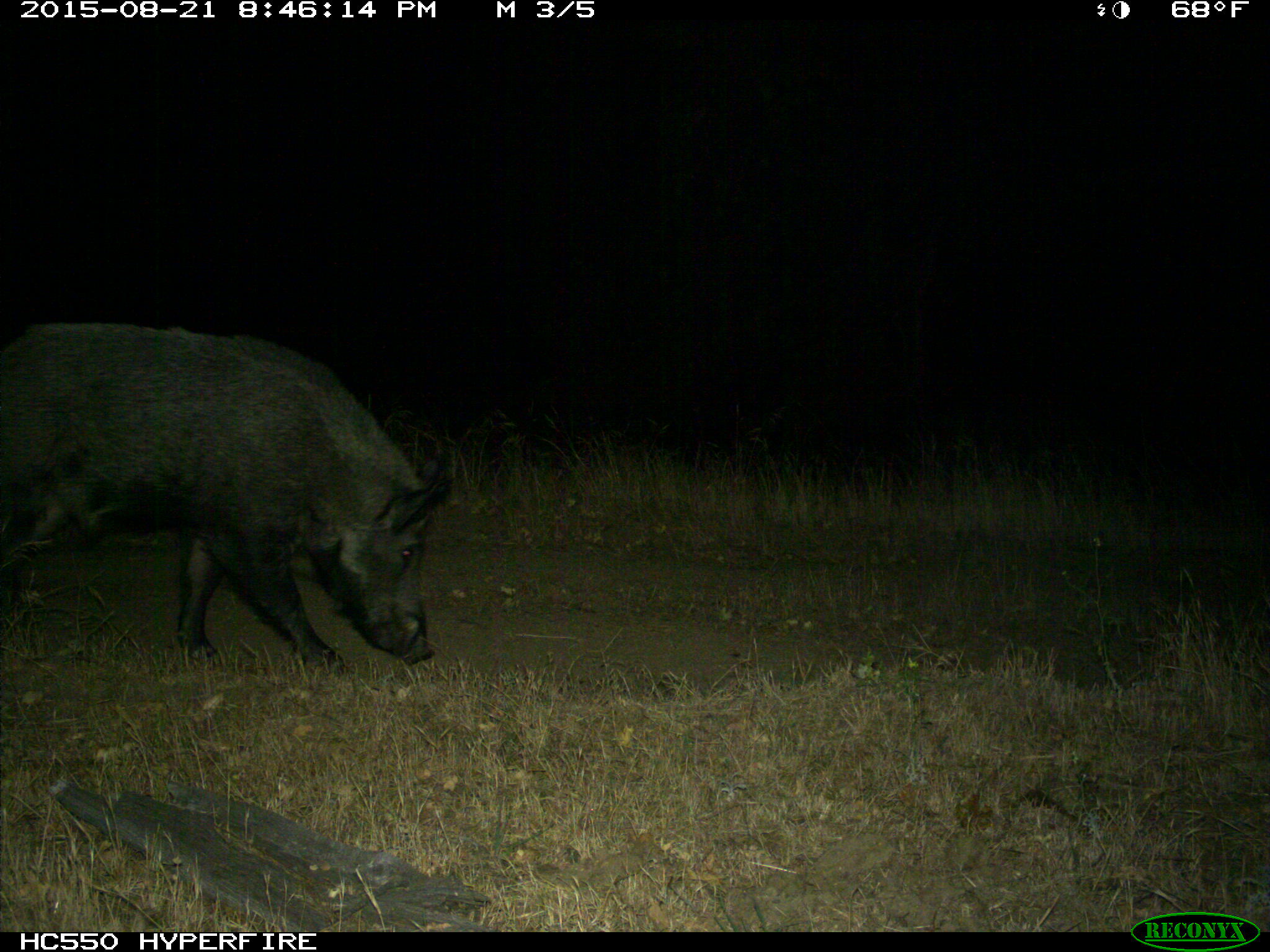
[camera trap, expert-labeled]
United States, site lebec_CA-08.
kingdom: Animalia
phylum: Chordata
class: Mammalia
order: Artiodactyla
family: Suidae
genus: Sus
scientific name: Sus scrofa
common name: wild boar